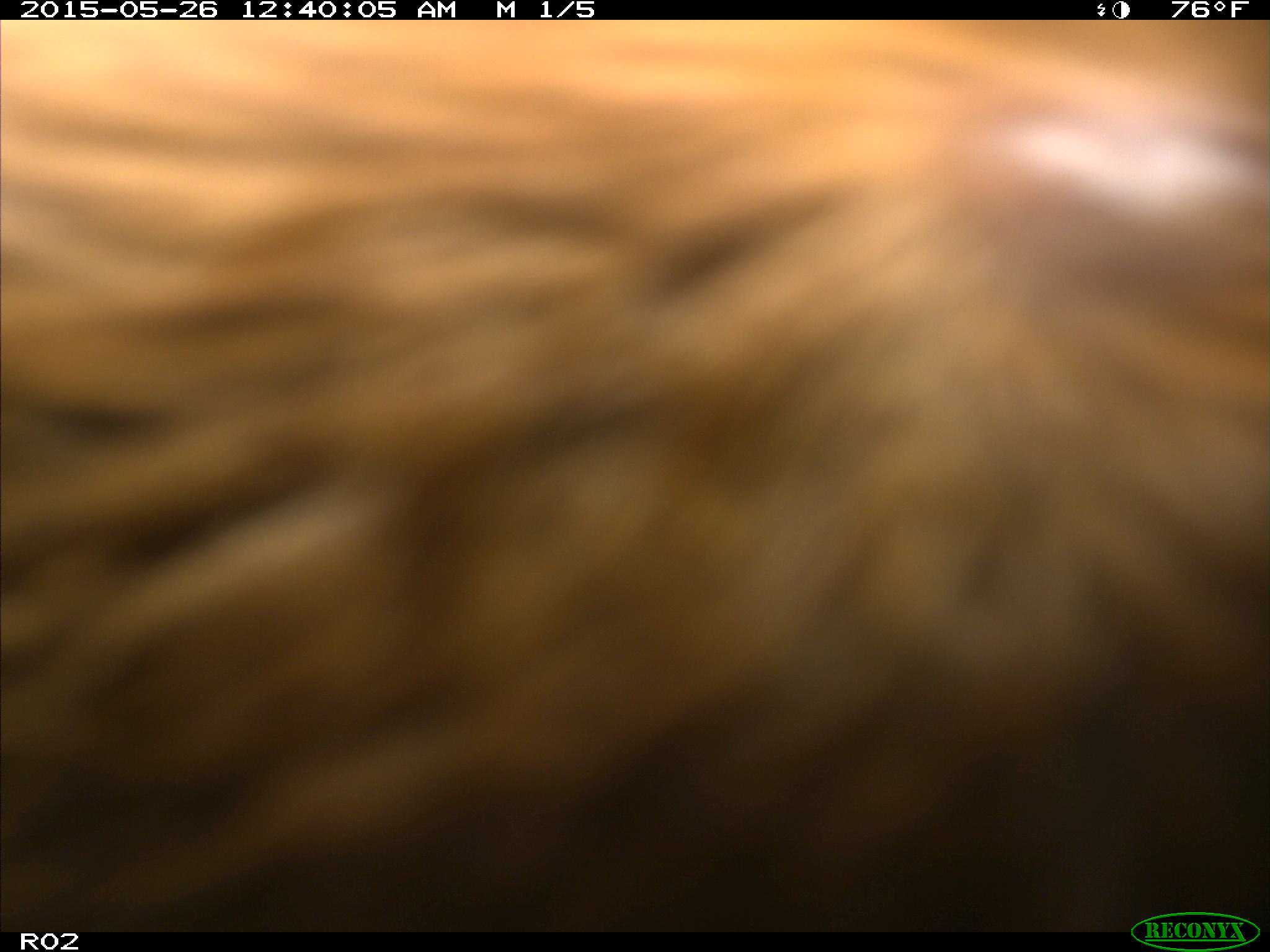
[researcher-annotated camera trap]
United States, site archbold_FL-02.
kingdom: Animalia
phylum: Chordata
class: Mammalia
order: Artiodactyla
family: Bovidae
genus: Bos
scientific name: Bos taurus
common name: domestic cow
Bos taurus (domestic cow).